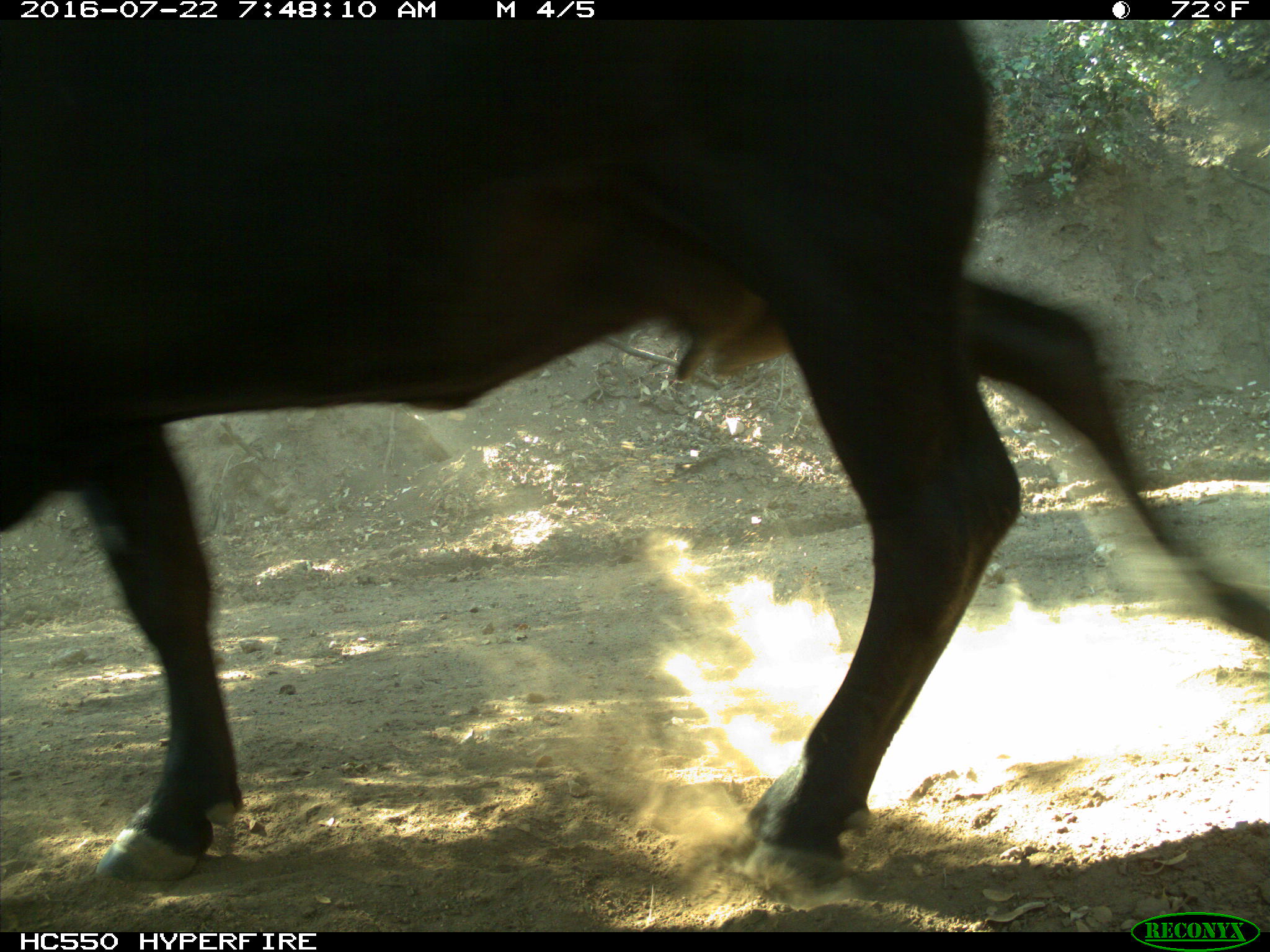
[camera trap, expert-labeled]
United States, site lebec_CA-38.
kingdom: Animalia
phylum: Chordata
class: Mammalia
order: Artiodactyla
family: Bovidae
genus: Bos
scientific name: Bos taurus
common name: domestic cow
Bos taurus (domestic cow).